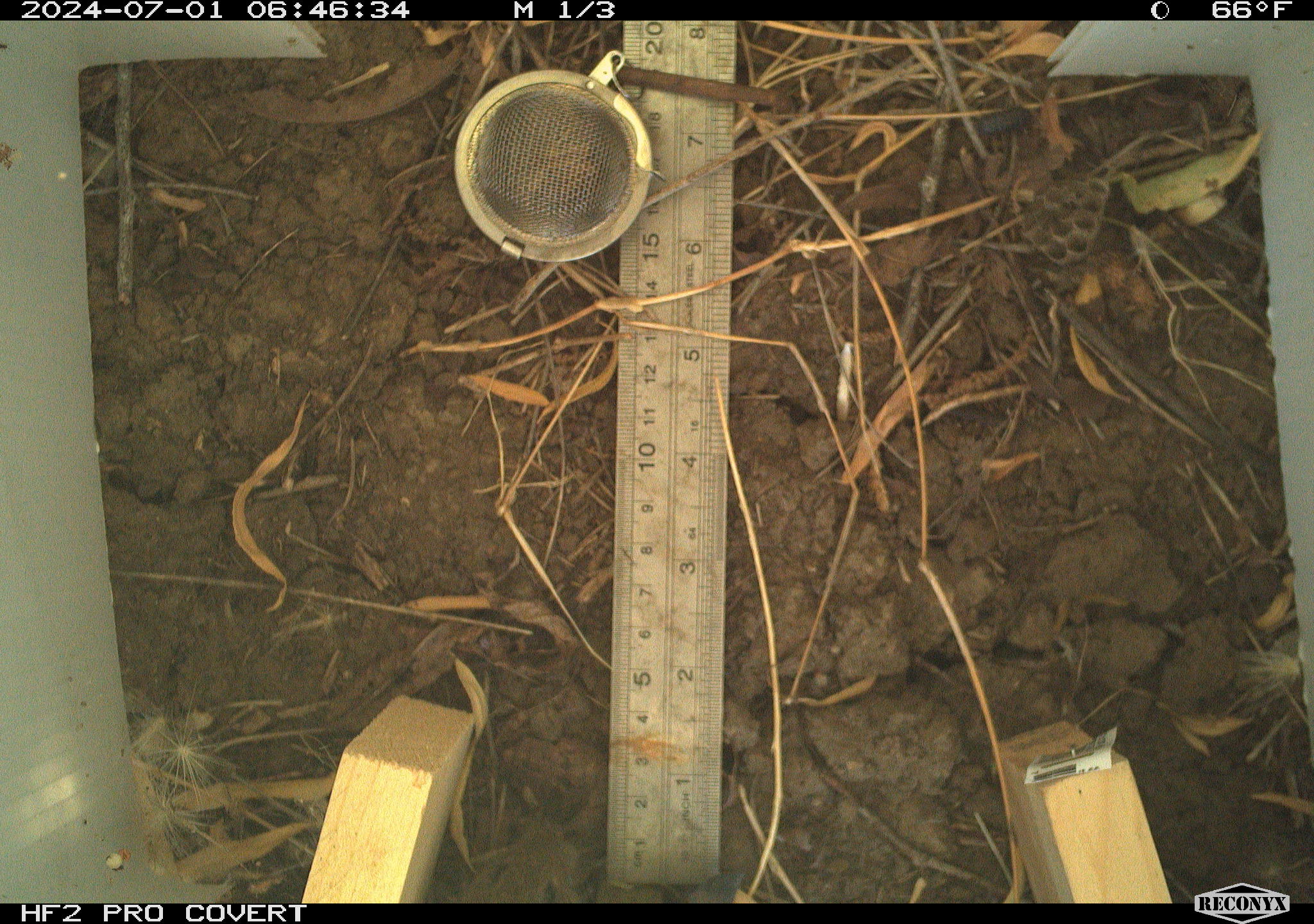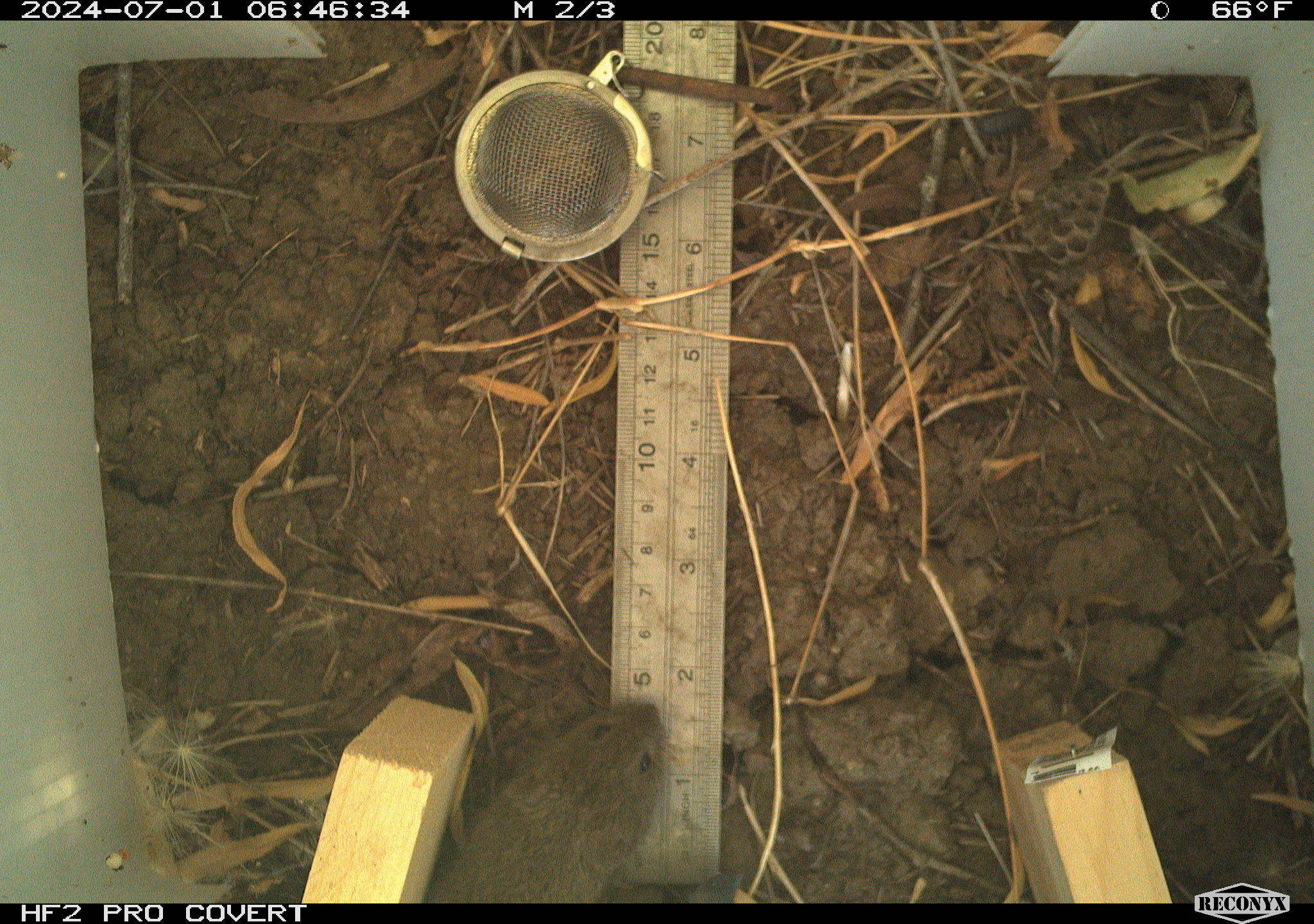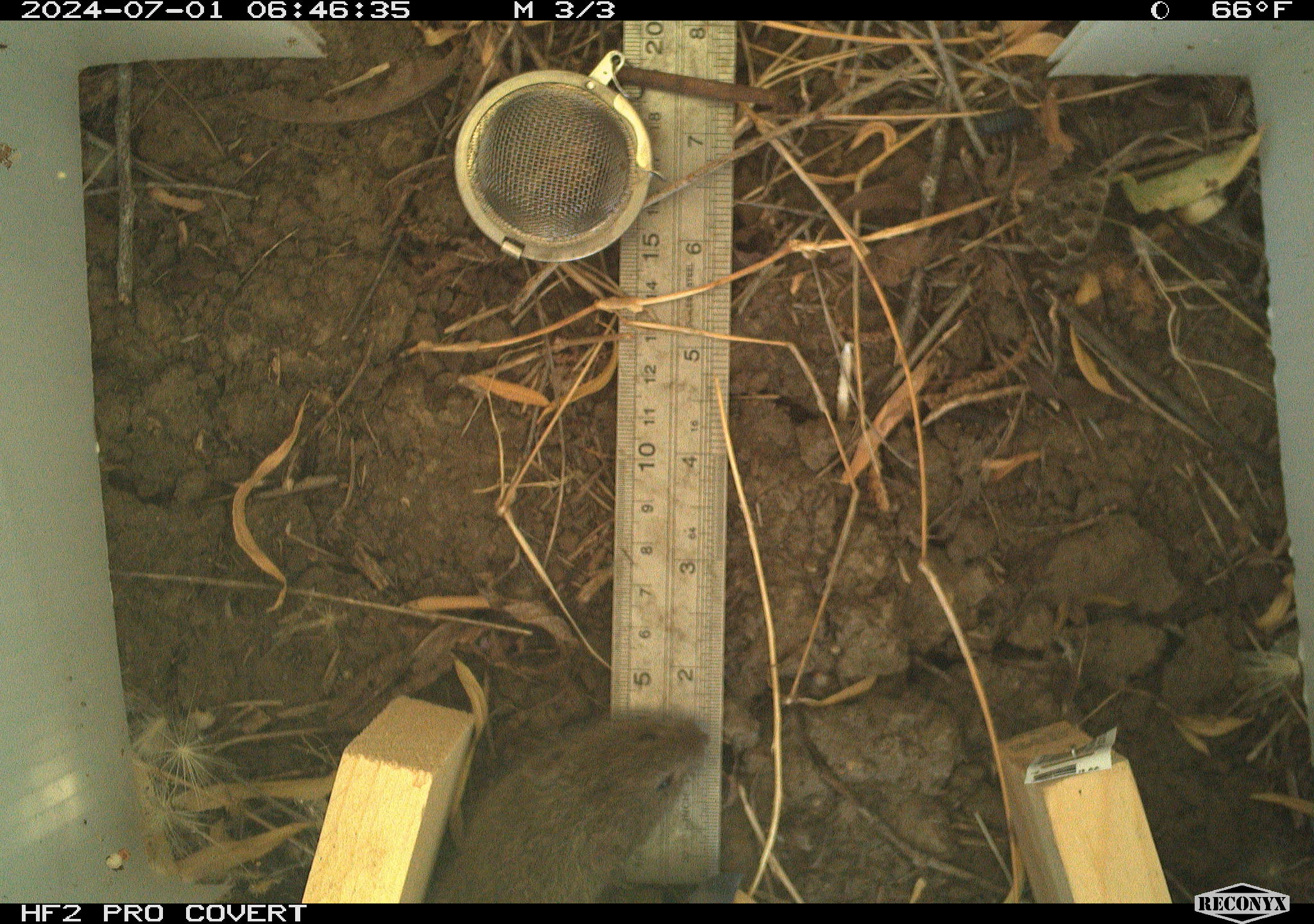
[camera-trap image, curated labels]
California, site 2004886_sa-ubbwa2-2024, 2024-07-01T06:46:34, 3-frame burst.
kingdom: Animalia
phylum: Chordata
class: Mammalia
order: Rodentia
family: Cricetidae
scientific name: Arvicolinae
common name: voles, lemmings, and muskrats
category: arvicolinae subfamily